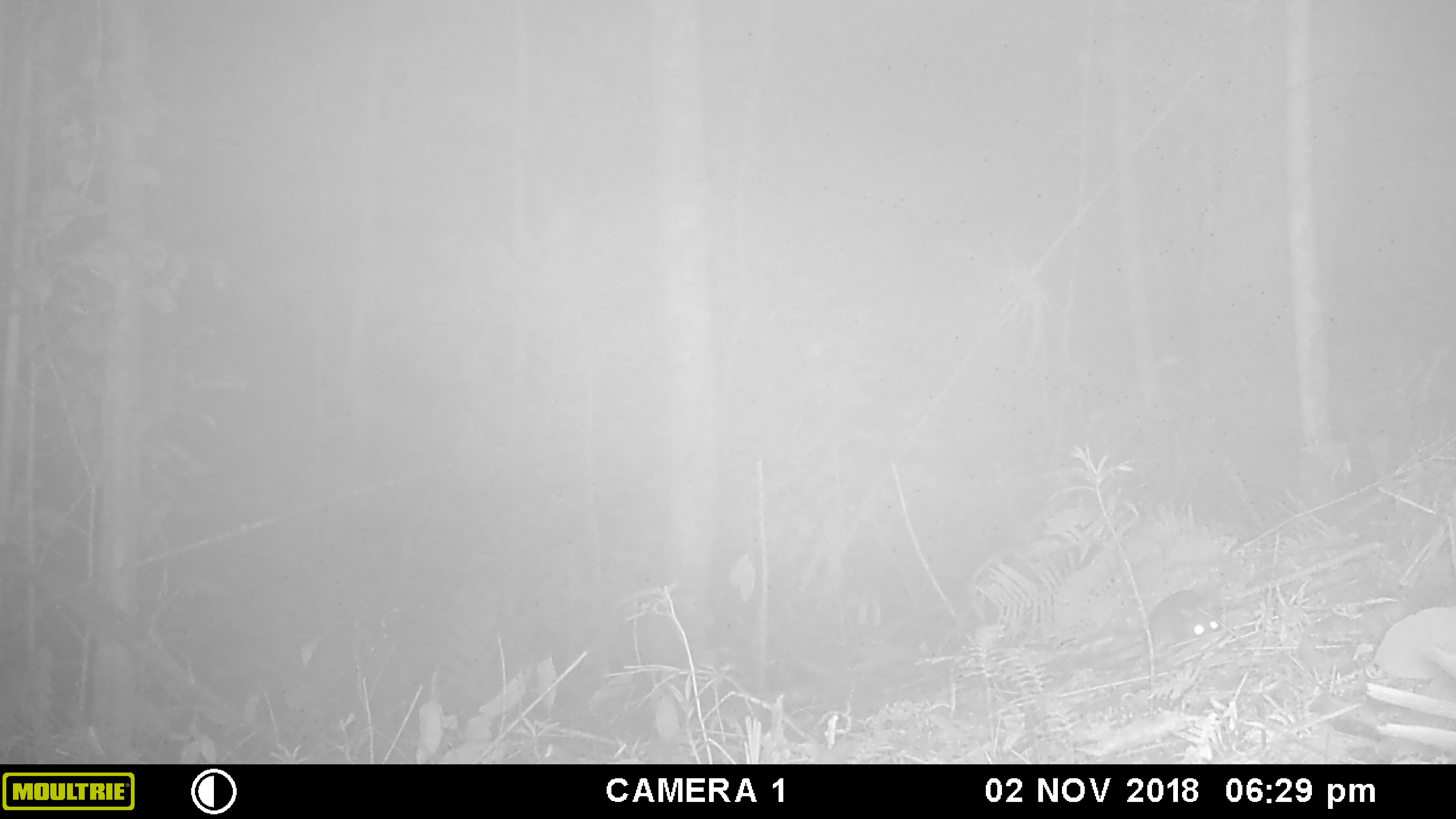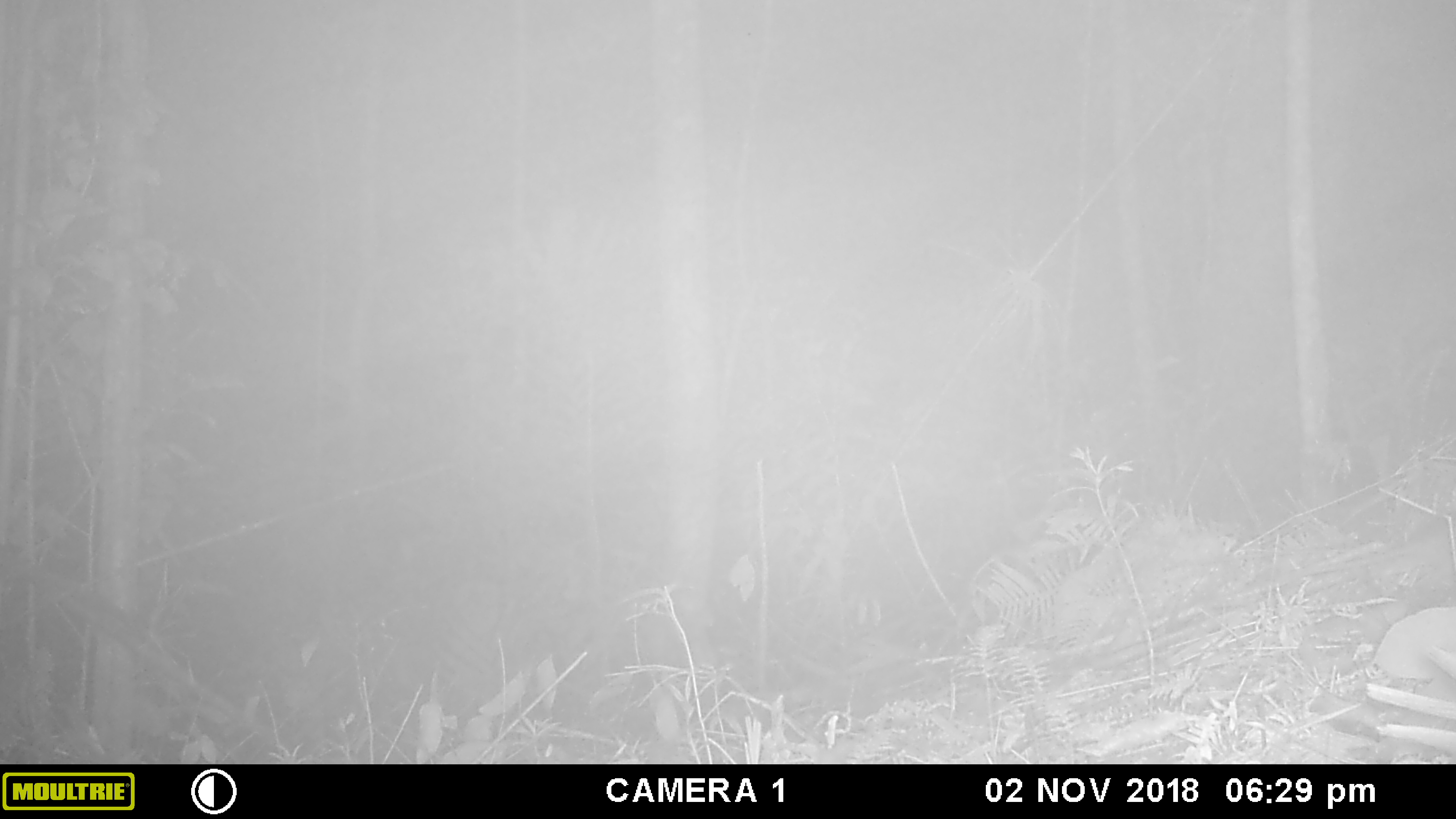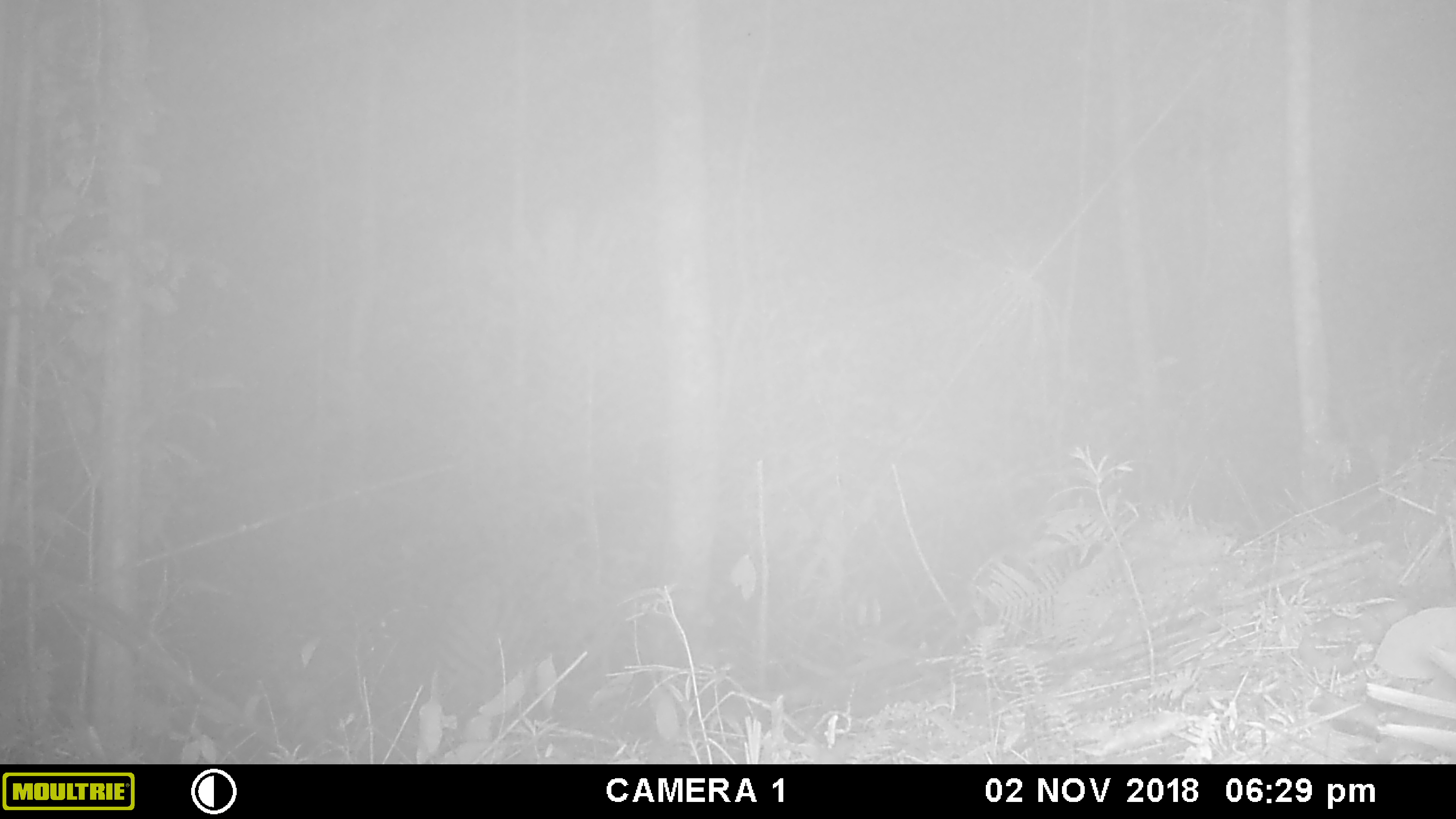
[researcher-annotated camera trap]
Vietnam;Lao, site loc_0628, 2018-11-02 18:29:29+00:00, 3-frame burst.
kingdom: Animalia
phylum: Chordata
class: Mammalia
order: Rodentia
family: Muridae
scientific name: Muridae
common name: old-world mice and rats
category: unidentified murid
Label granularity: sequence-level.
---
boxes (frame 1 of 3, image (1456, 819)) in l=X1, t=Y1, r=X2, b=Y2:
unidentified murid: l=1146, t=590, r=1221, b=647